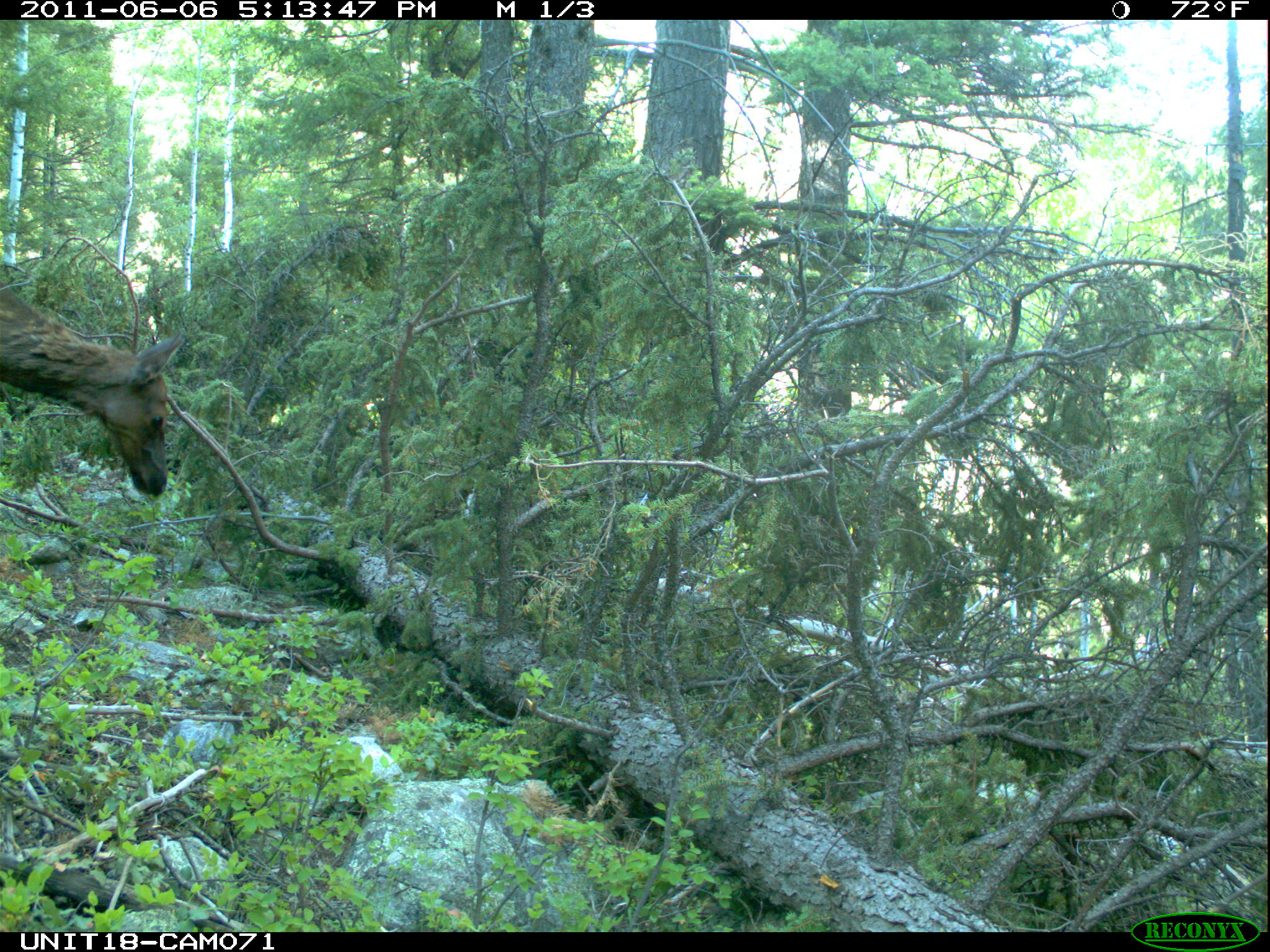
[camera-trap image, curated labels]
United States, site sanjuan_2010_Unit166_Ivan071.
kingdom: Animalia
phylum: Chordata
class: Mammalia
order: Artiodactyla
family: Cervidae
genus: Cervus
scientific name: Cervus elaphus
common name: red deer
Cervus elaphus (red deer).